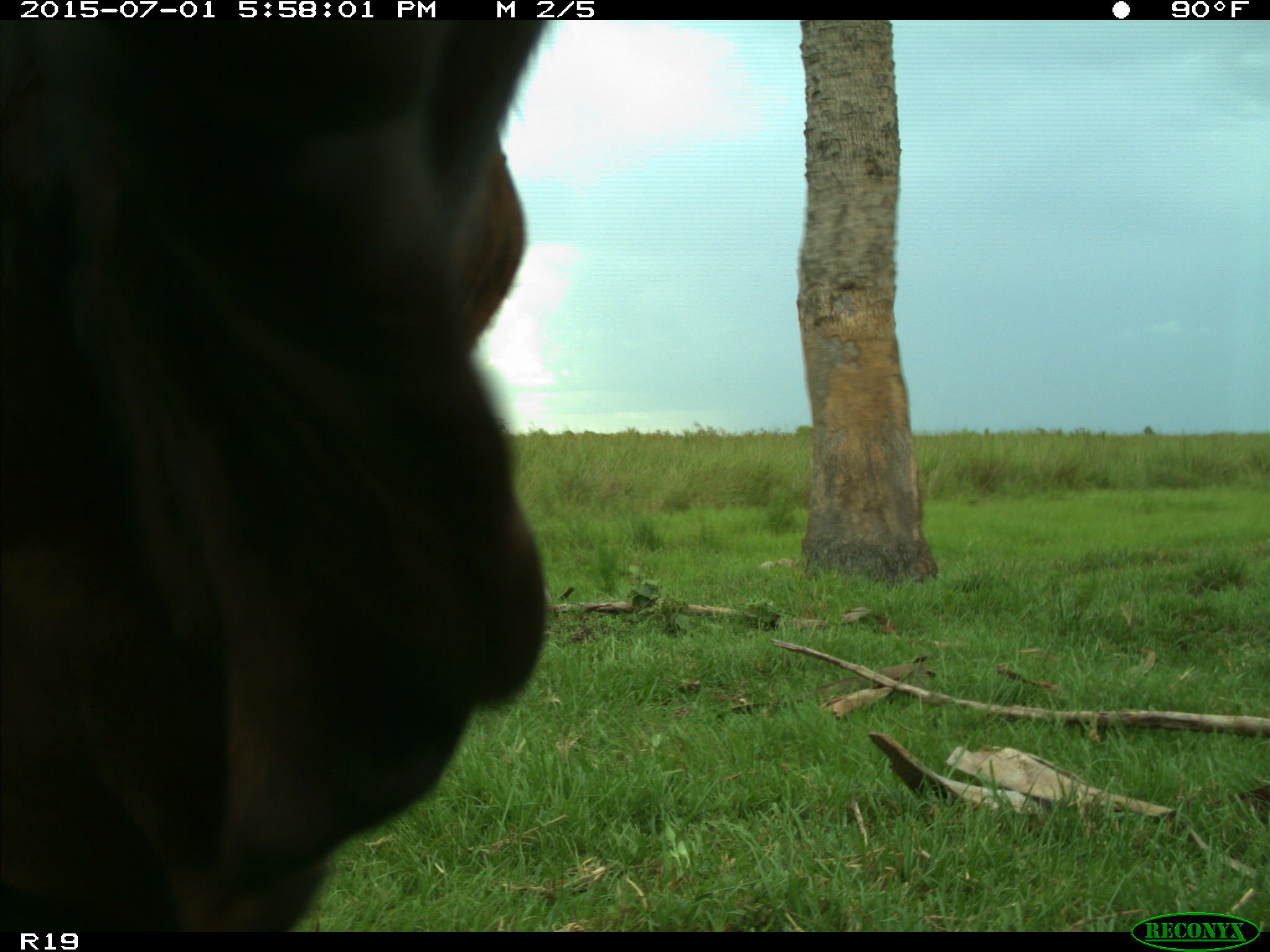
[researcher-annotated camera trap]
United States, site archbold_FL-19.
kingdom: Animalia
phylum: Chordata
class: Mammalia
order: Artiodactyla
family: Bovidae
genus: Bos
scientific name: Bos taurus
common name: domestic cow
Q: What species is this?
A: Bos taurus (domestic cow).